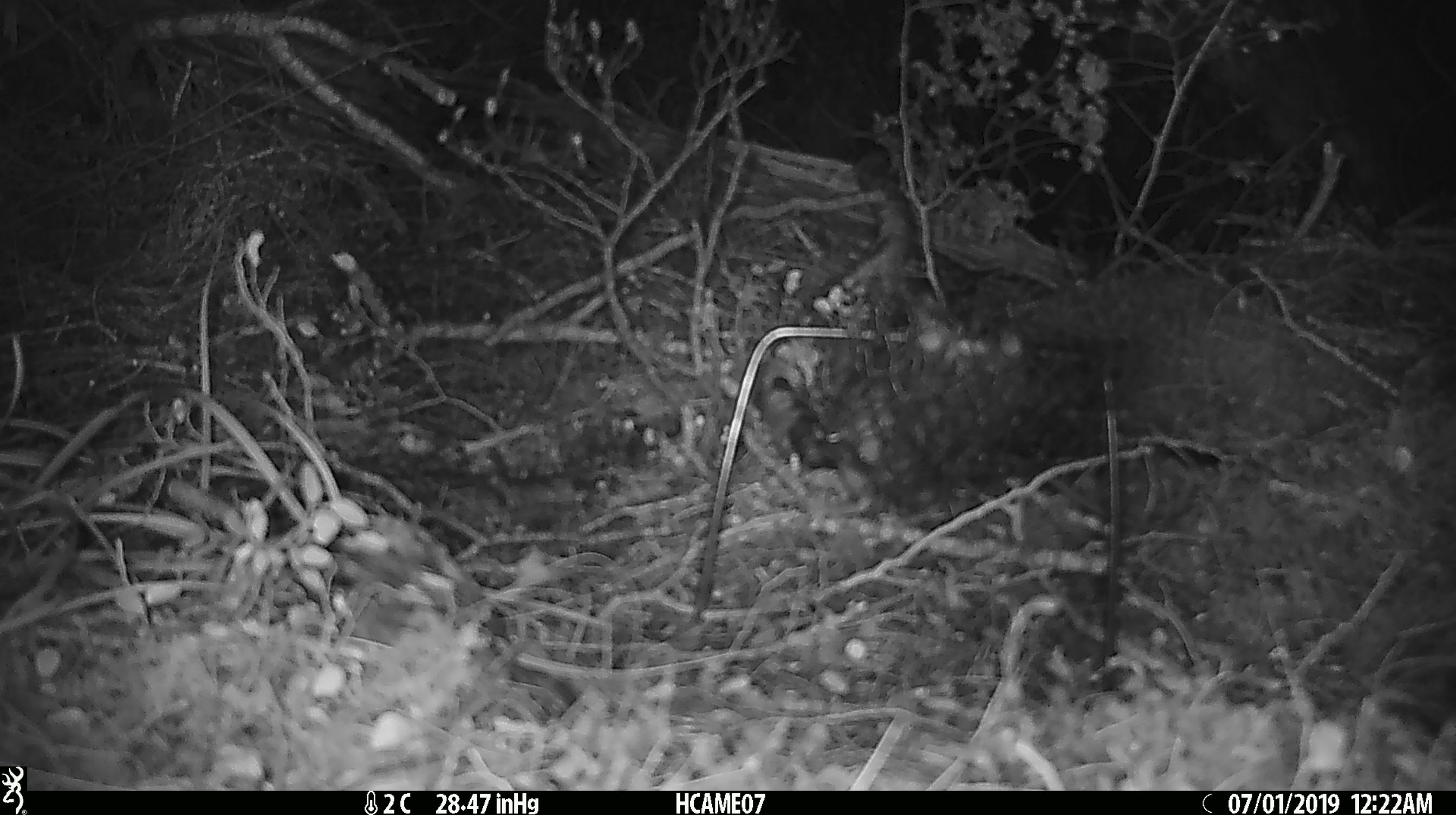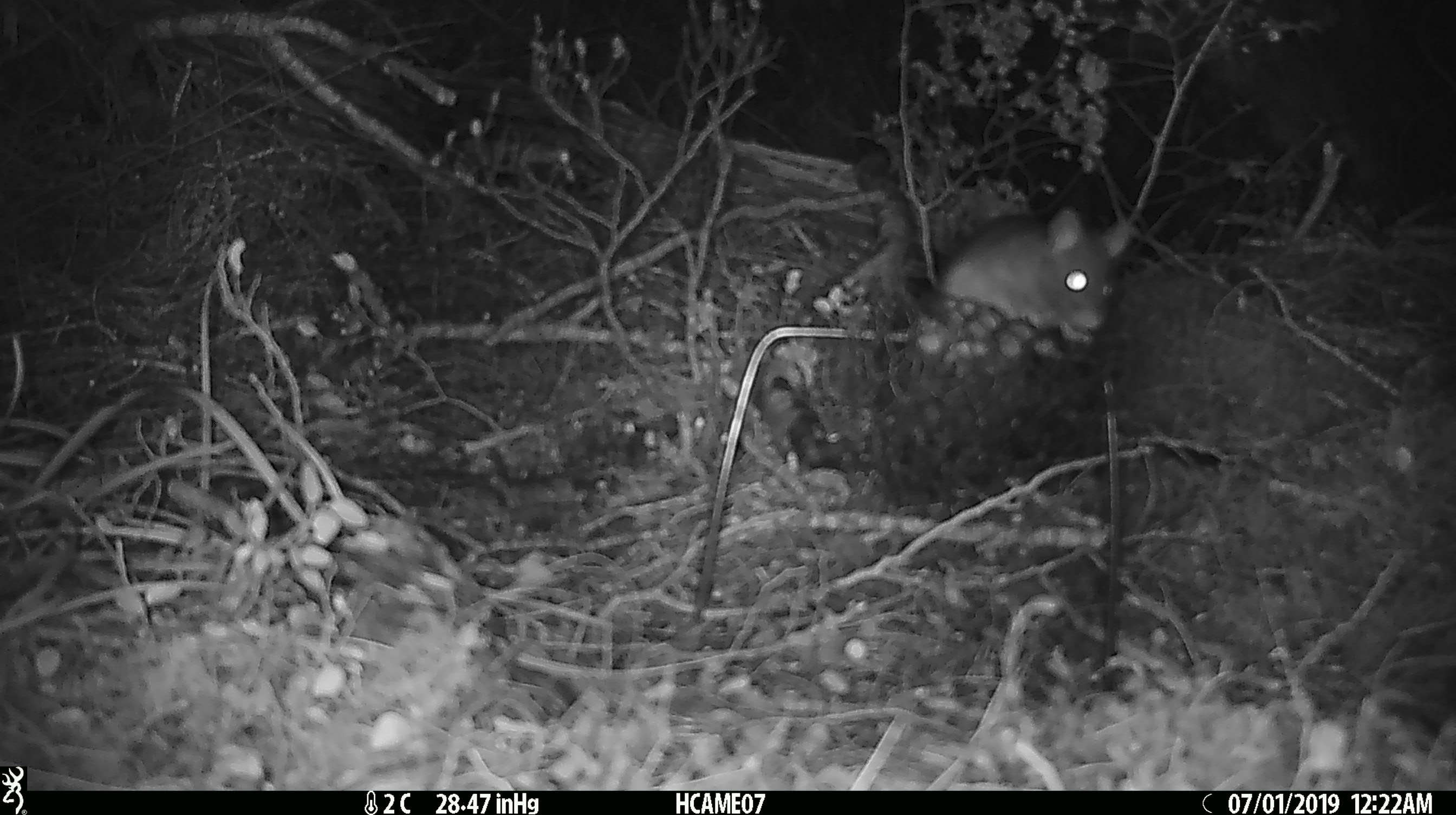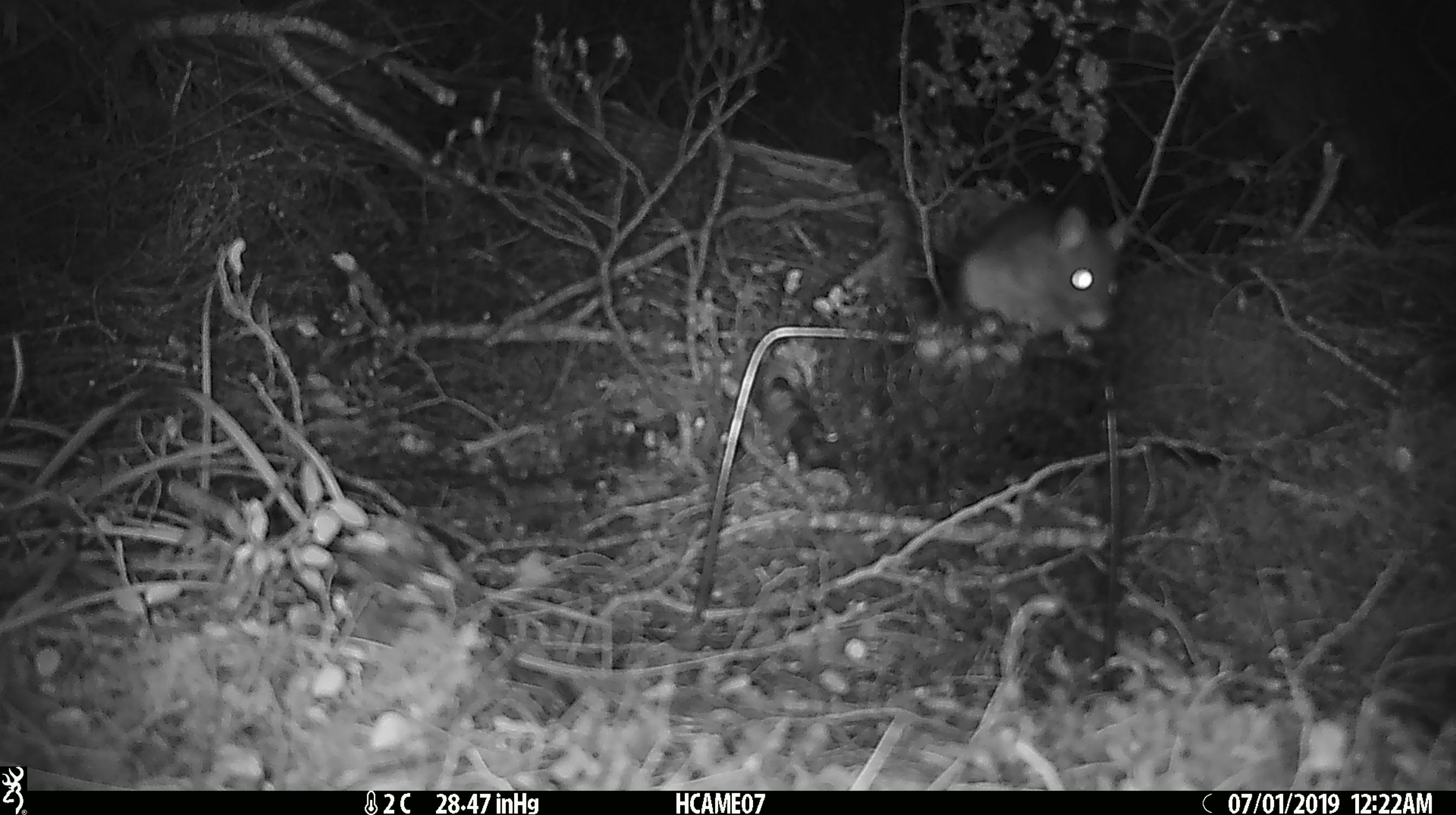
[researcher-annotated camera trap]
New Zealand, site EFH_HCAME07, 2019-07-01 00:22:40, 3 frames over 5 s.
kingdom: Animalia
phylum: Chordata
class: Mammalia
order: Rodentia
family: Muridae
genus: Rattus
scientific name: Rattus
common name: rat